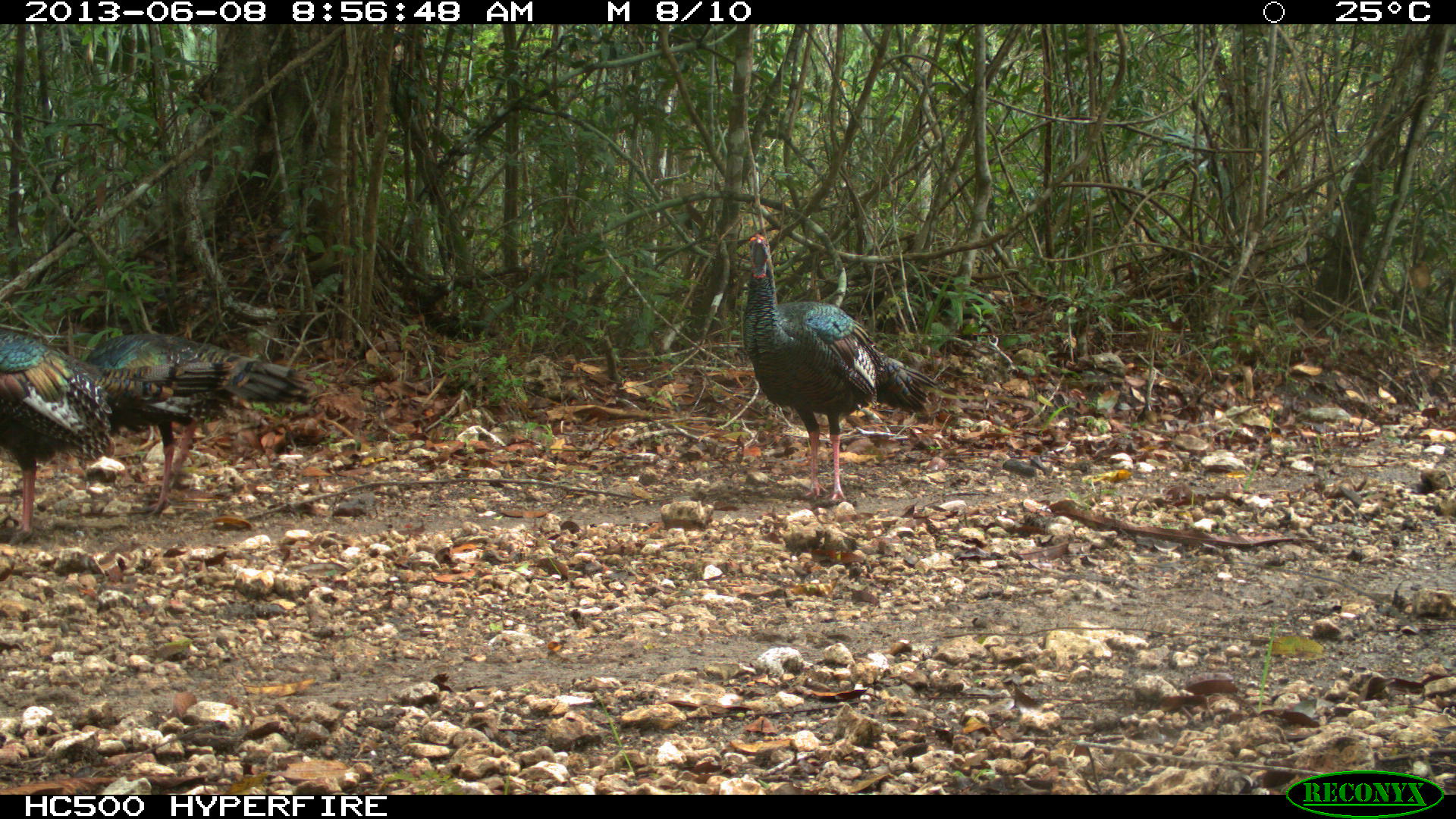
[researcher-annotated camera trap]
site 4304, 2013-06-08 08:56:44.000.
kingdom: Animalia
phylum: Chordata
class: Aves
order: Galliformes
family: Phasianidae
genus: Meleagris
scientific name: Meleagris ocellata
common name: ocellated turkey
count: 3